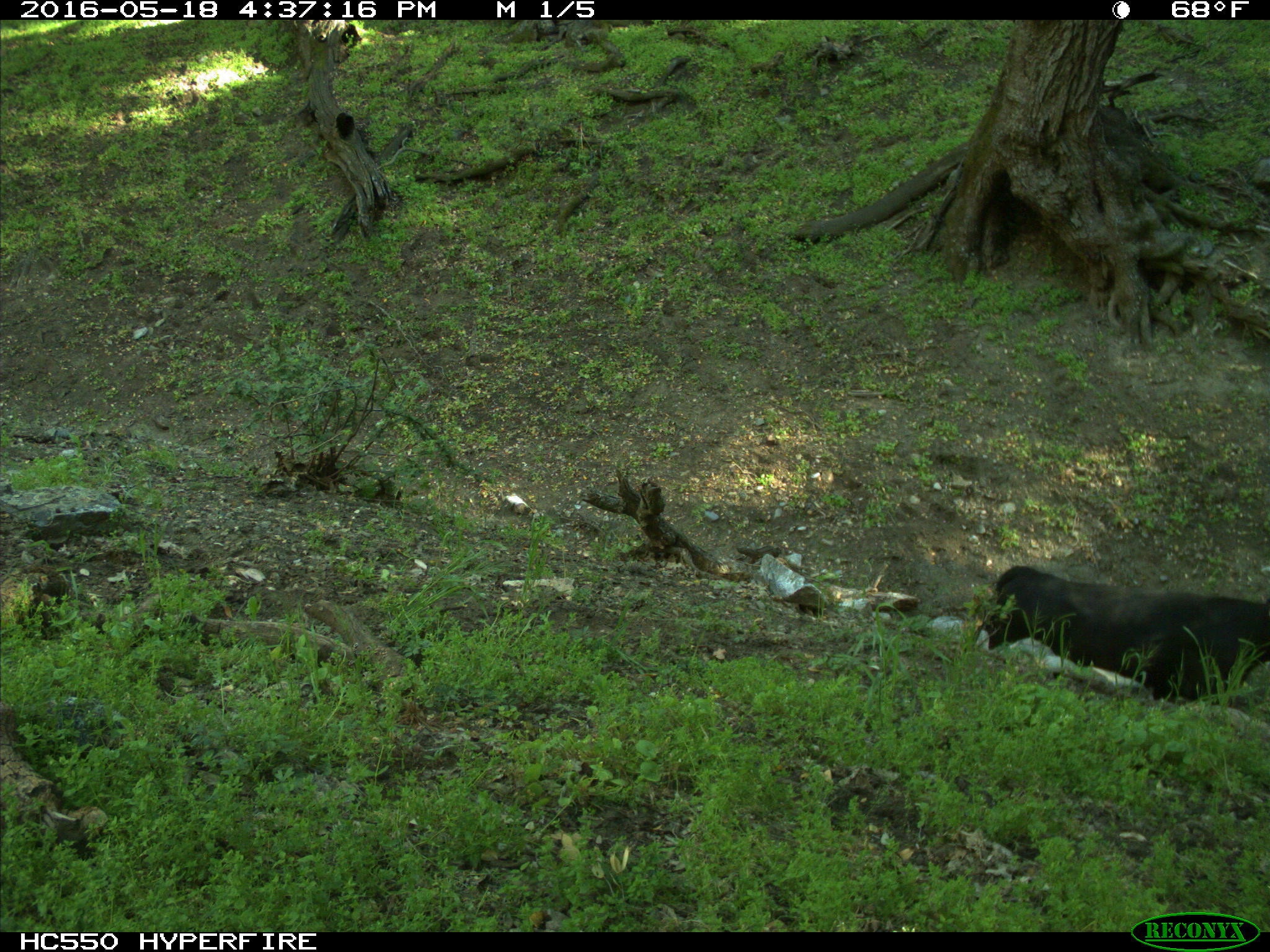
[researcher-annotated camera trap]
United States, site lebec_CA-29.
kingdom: Animalia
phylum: Chordata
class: Mammalia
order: Artiodactyla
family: Bovidae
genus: Bos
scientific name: Bos taurus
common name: domestic cow